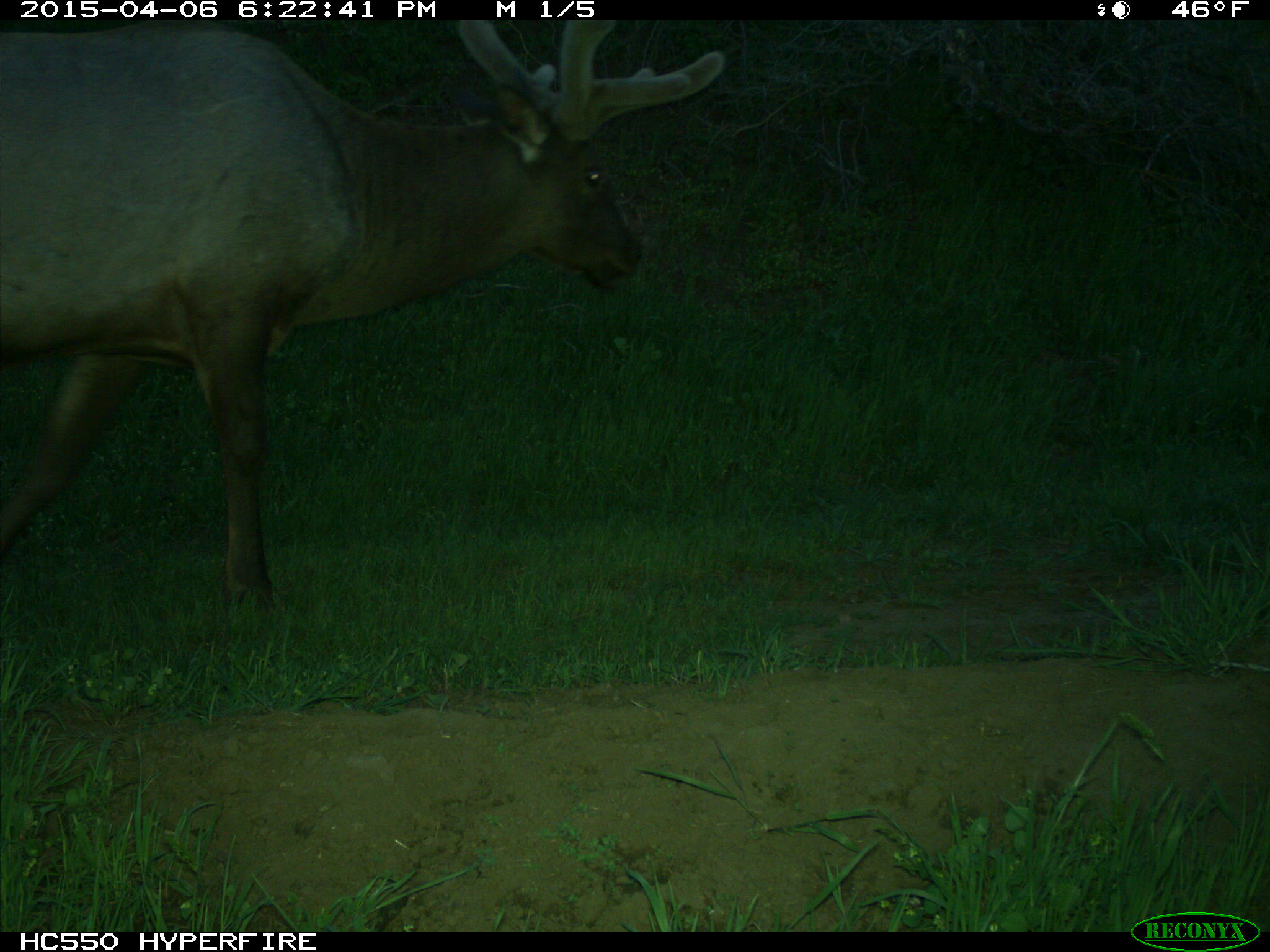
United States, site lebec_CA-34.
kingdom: Animalia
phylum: Chordata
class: Mammalia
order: Artiodactyla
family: Cervidae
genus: Cervus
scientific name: Cervus canadensis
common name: elk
Cervus canadensis (elk).